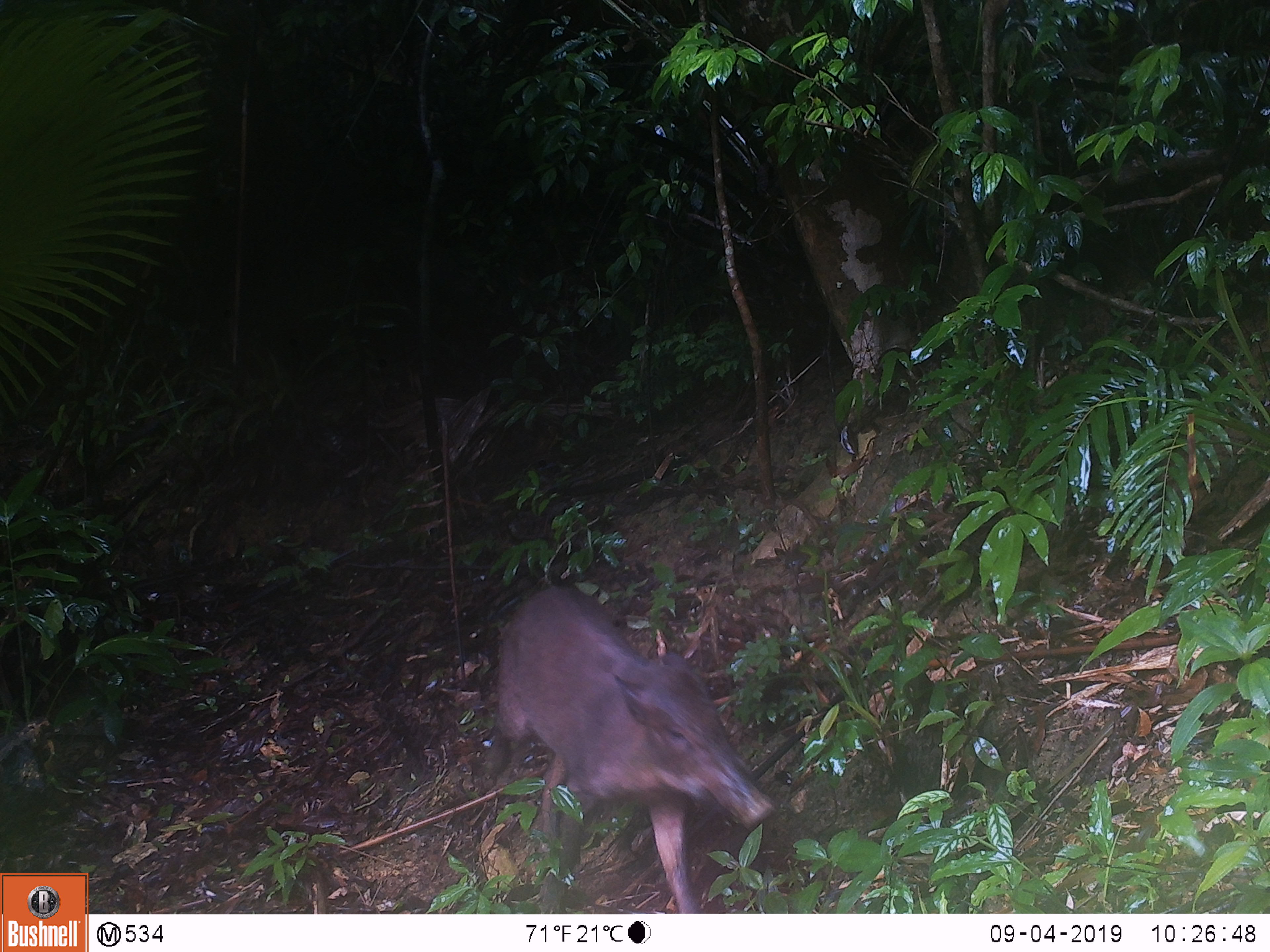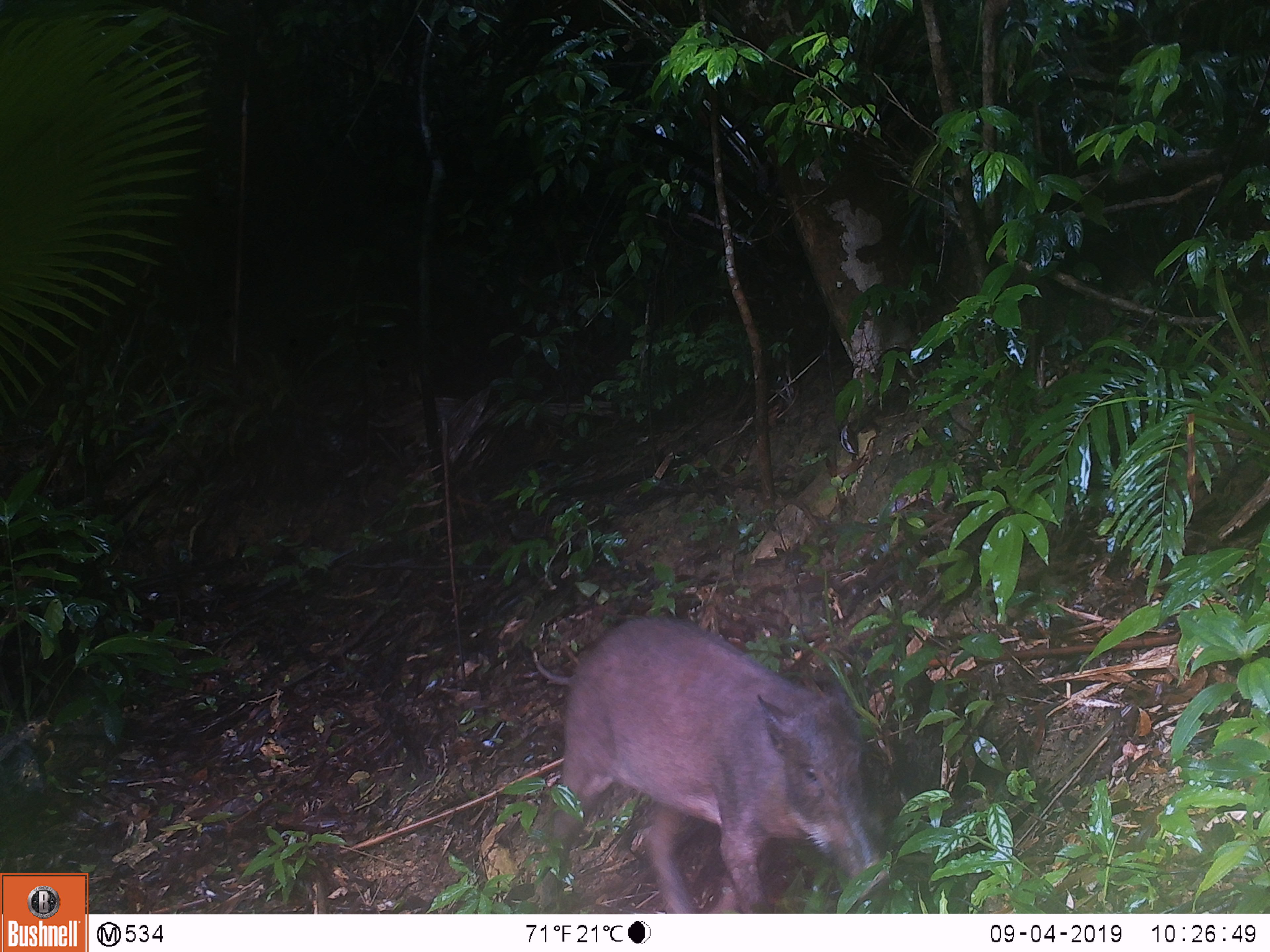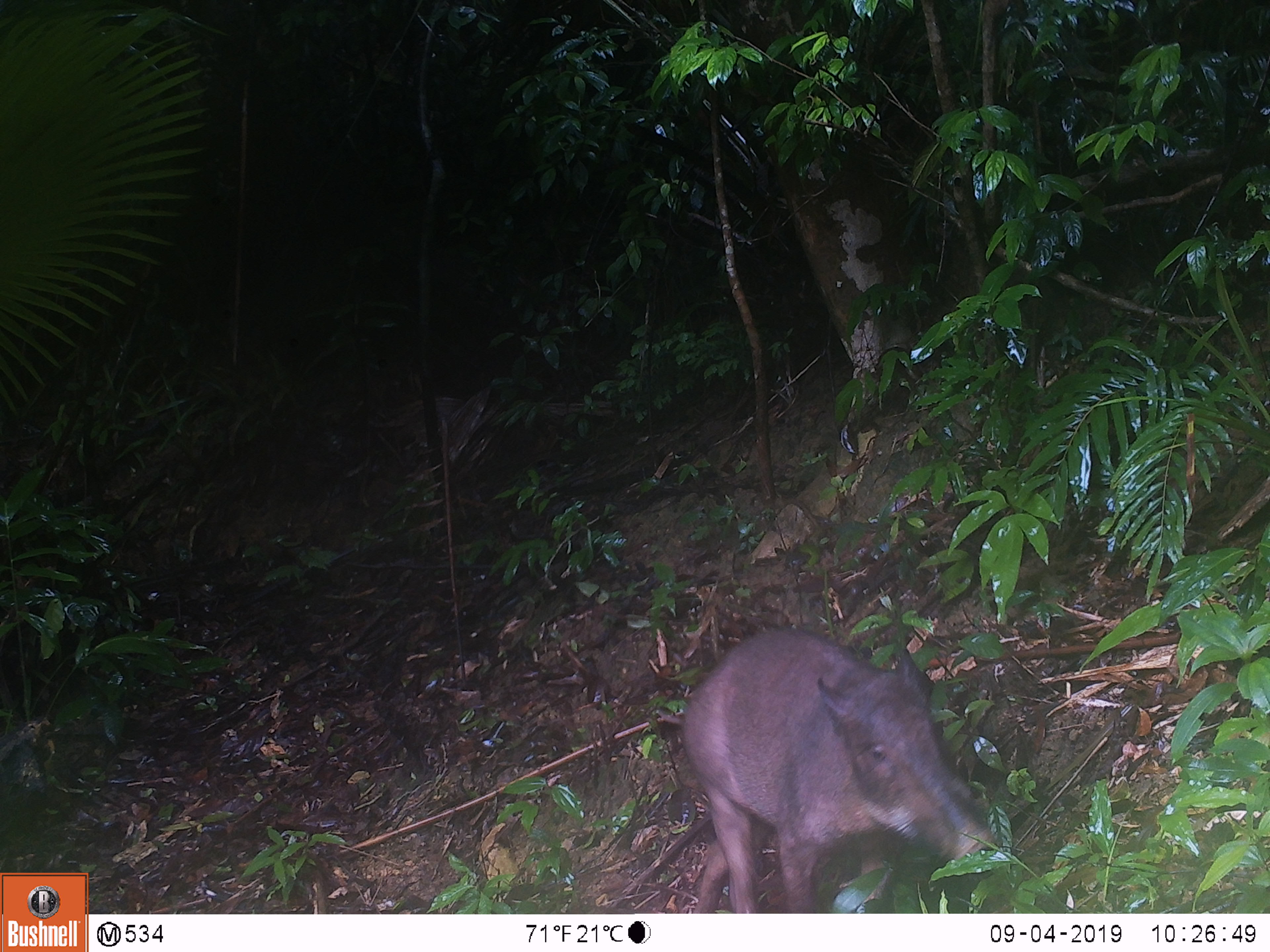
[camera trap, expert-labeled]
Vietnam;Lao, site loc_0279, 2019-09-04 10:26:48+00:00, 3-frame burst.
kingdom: Animalia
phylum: Chordata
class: Mammalia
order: Artiodactyla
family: Suidae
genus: Sus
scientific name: Sus scrofa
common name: eurasian wild pig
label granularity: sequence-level